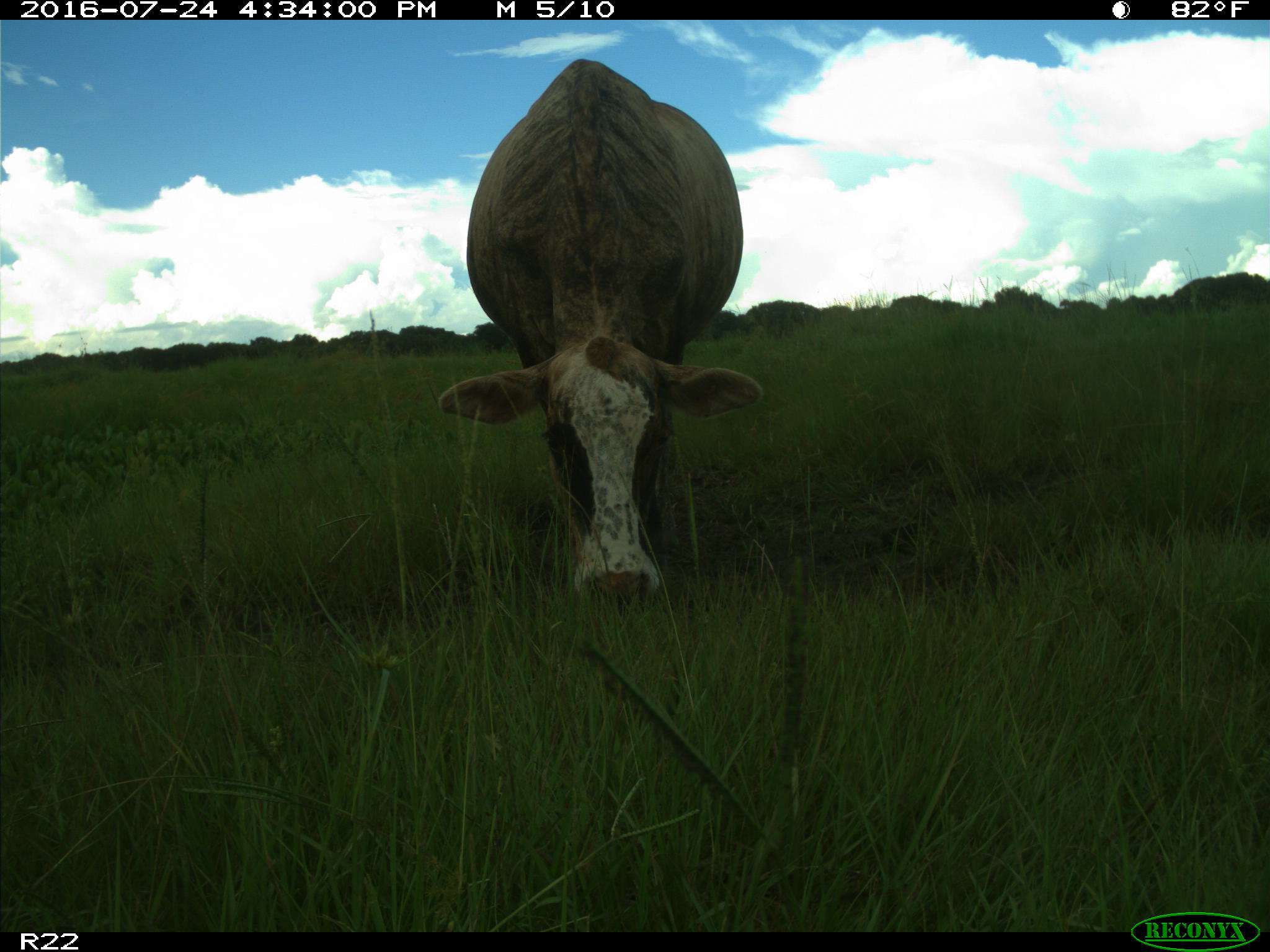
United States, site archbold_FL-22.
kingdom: Animalia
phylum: Chordata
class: Mammalia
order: Artiodactyla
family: Bovidae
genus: Bos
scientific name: Bos taurus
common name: domestic cow